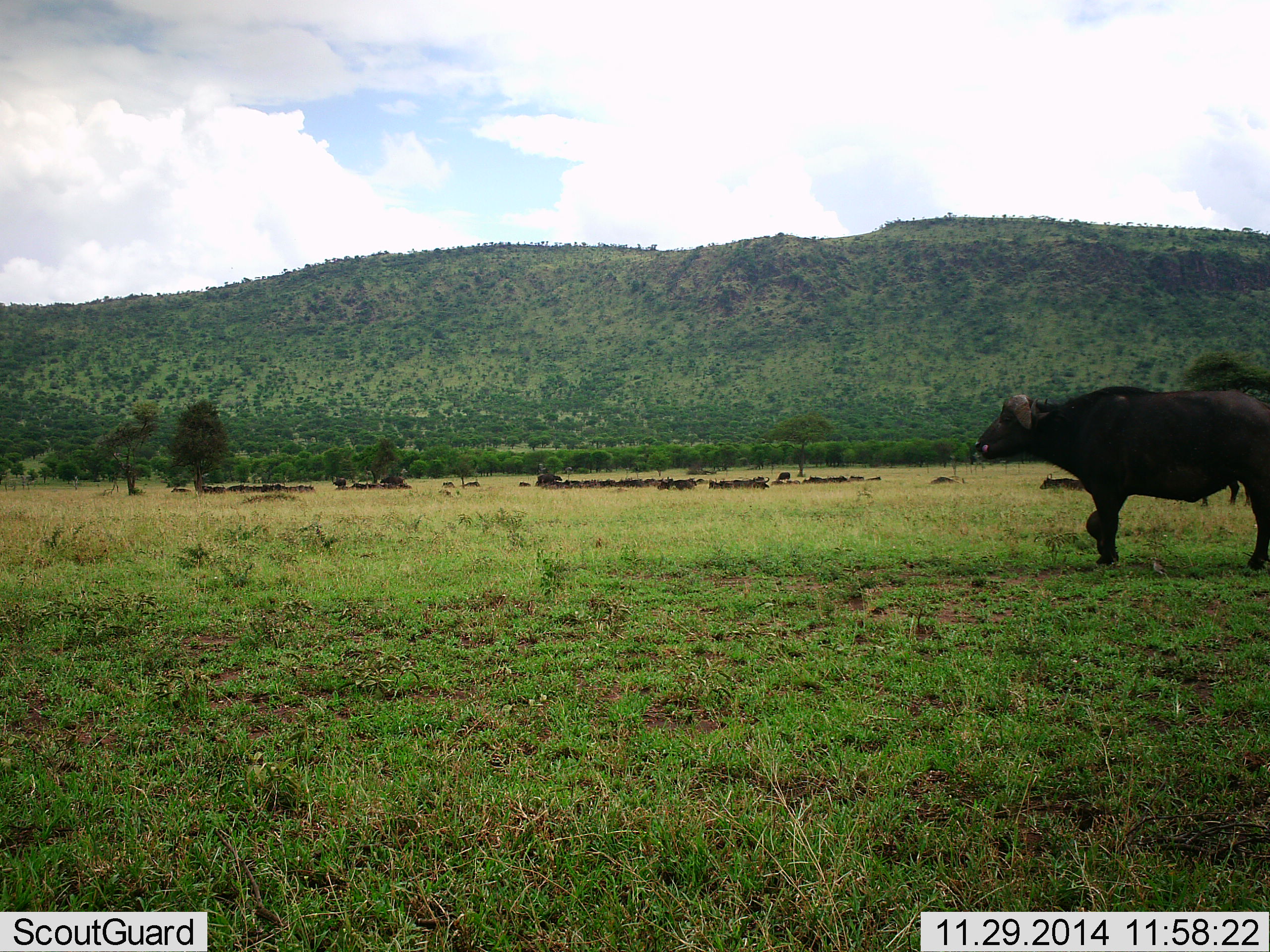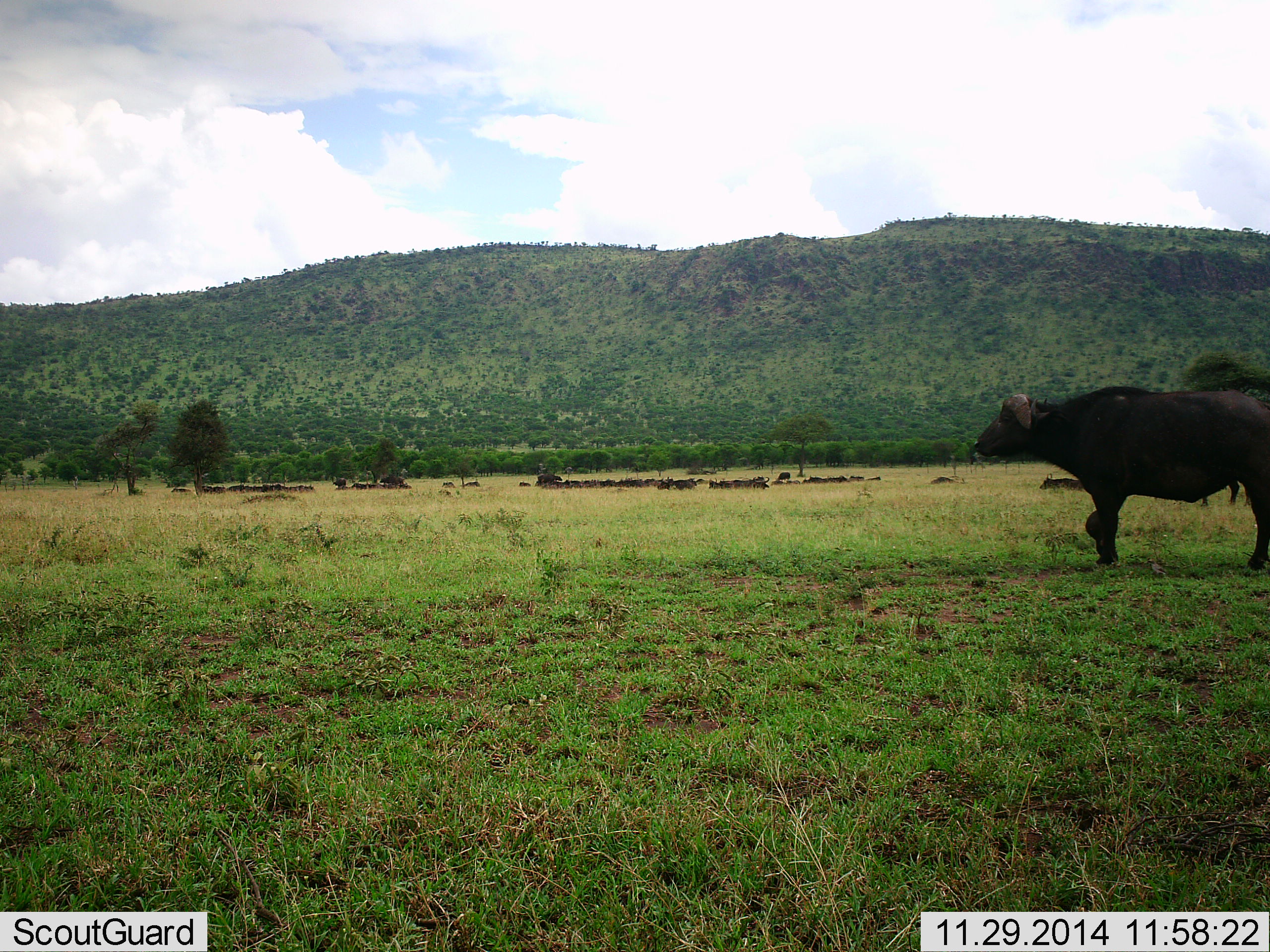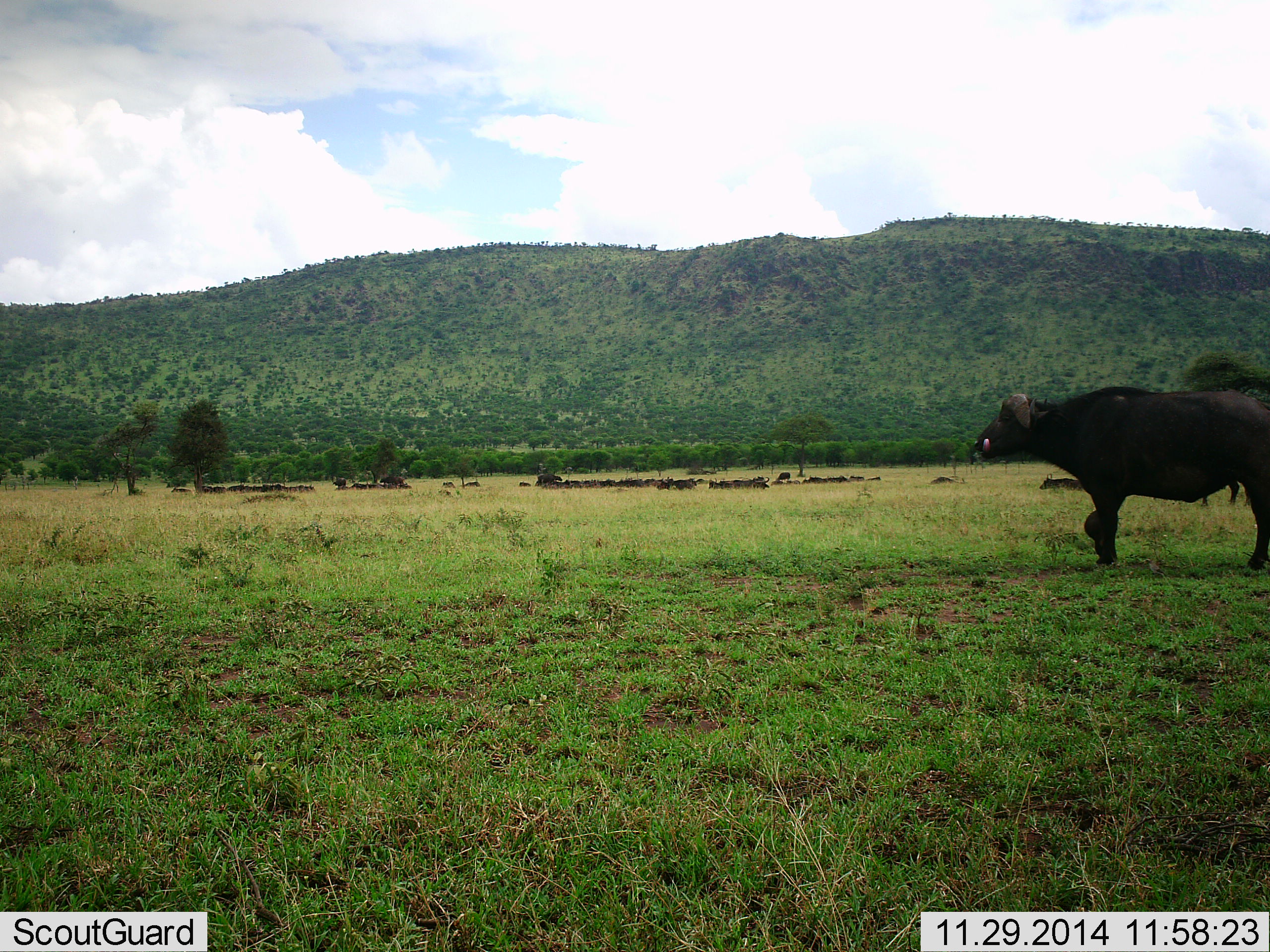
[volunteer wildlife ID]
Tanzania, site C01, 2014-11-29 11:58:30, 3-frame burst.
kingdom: Animalia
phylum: Chordata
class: Mammalia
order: Artiodactyla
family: Bovidae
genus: Syncerus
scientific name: Syncerus caffer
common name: cape buffalo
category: buffalo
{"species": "buffalo (cape buffalo) (Syncerus caffer)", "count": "11-50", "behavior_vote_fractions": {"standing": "91%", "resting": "36%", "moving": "18%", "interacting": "0%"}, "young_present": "0%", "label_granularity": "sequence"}